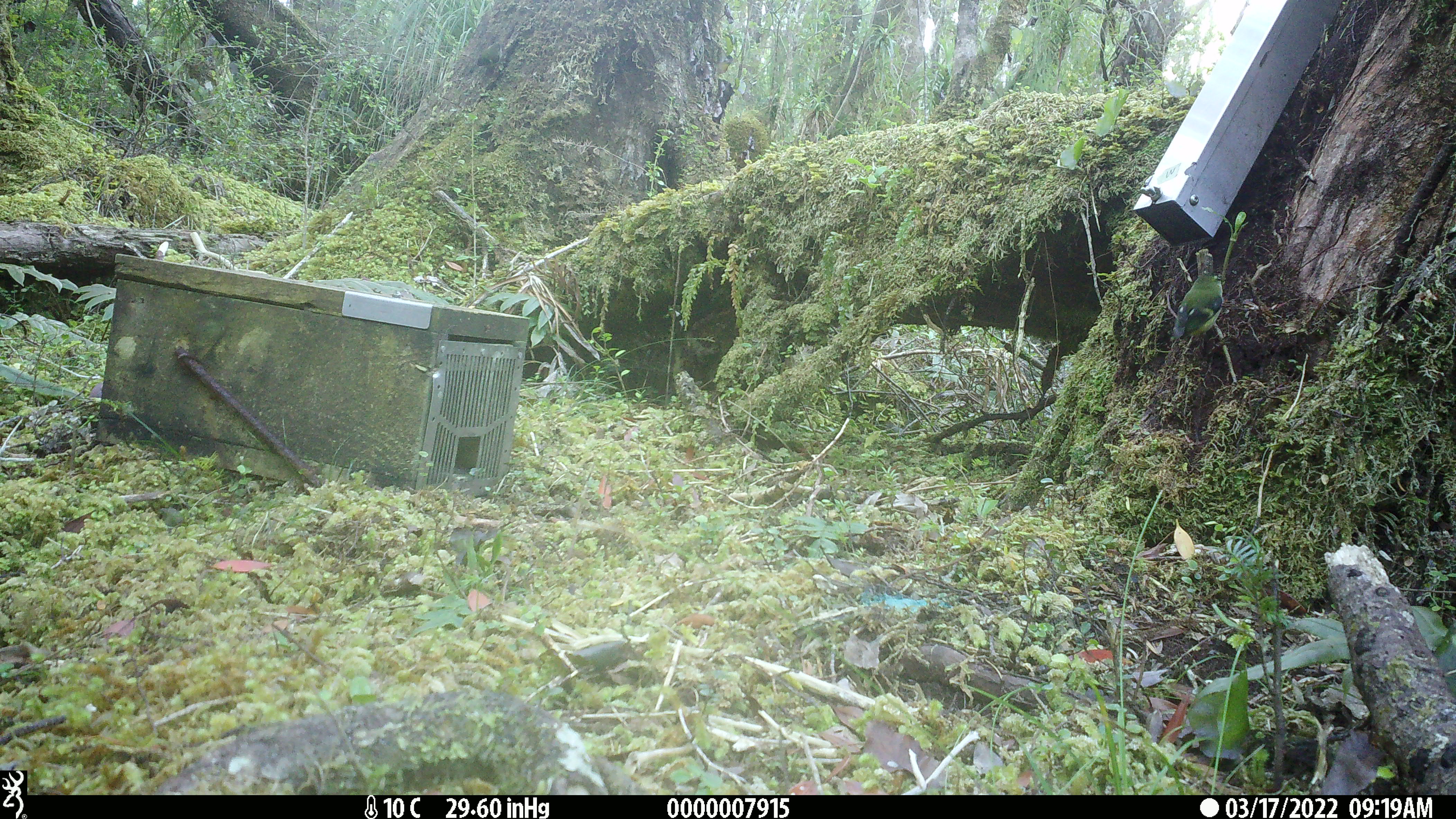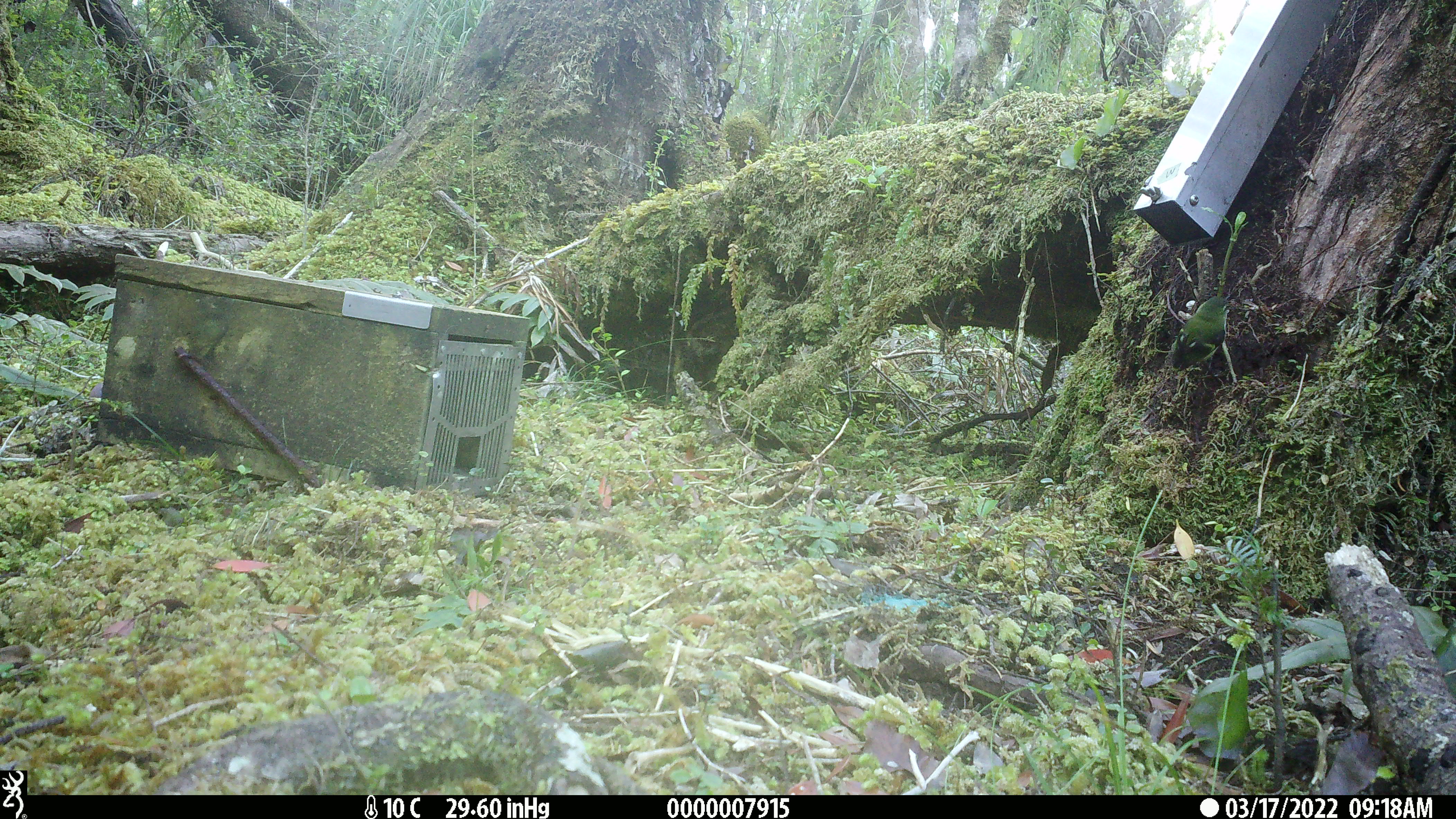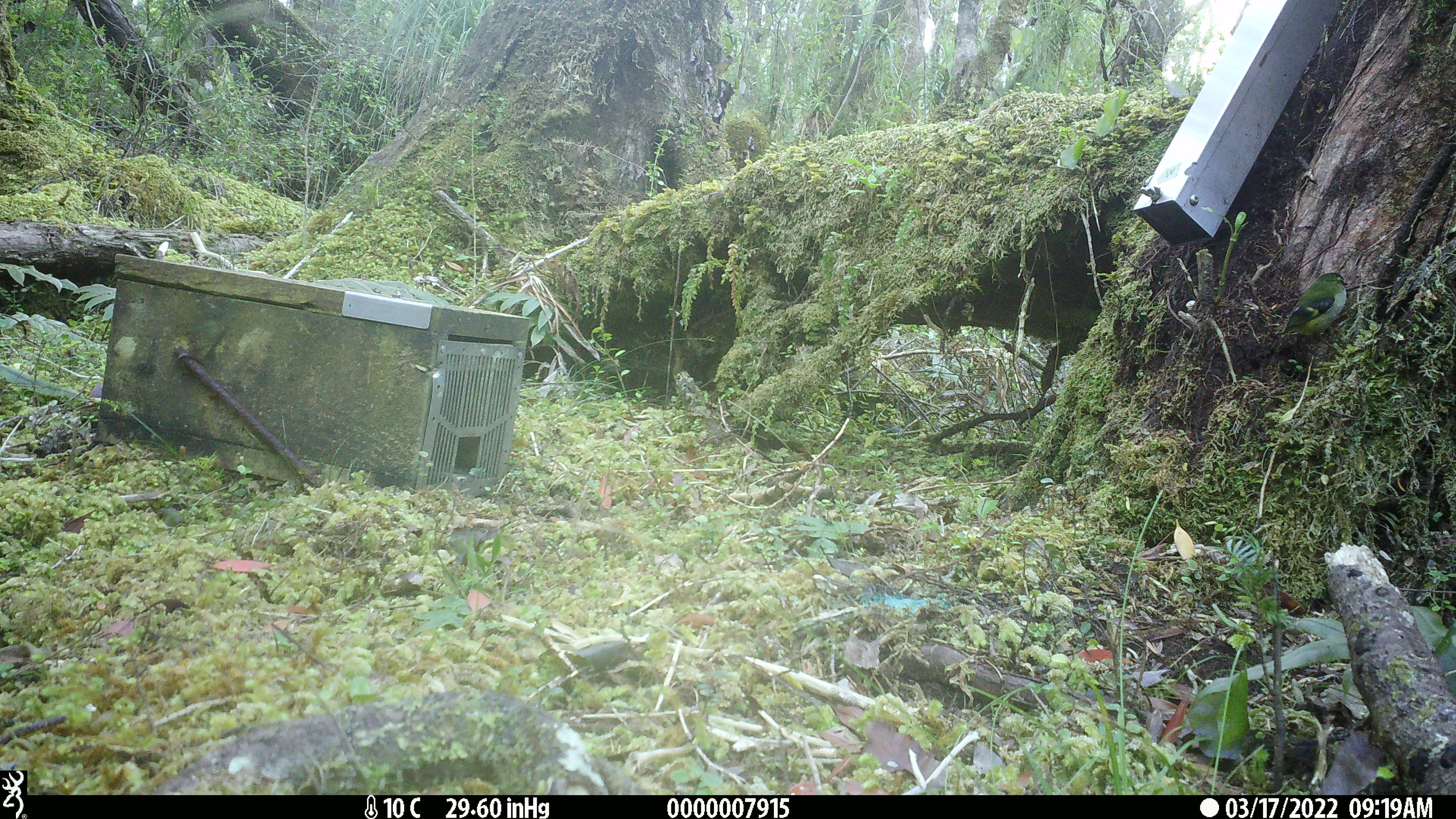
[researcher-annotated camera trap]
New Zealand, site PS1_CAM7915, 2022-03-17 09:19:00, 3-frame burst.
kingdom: Animalia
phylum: Chordata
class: Aves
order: Passeriformes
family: Acanthisittidae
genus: Acanthisitta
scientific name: Acanthisitta chloris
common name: rifleman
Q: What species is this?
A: Rifleman (Acanthisitta chloris).